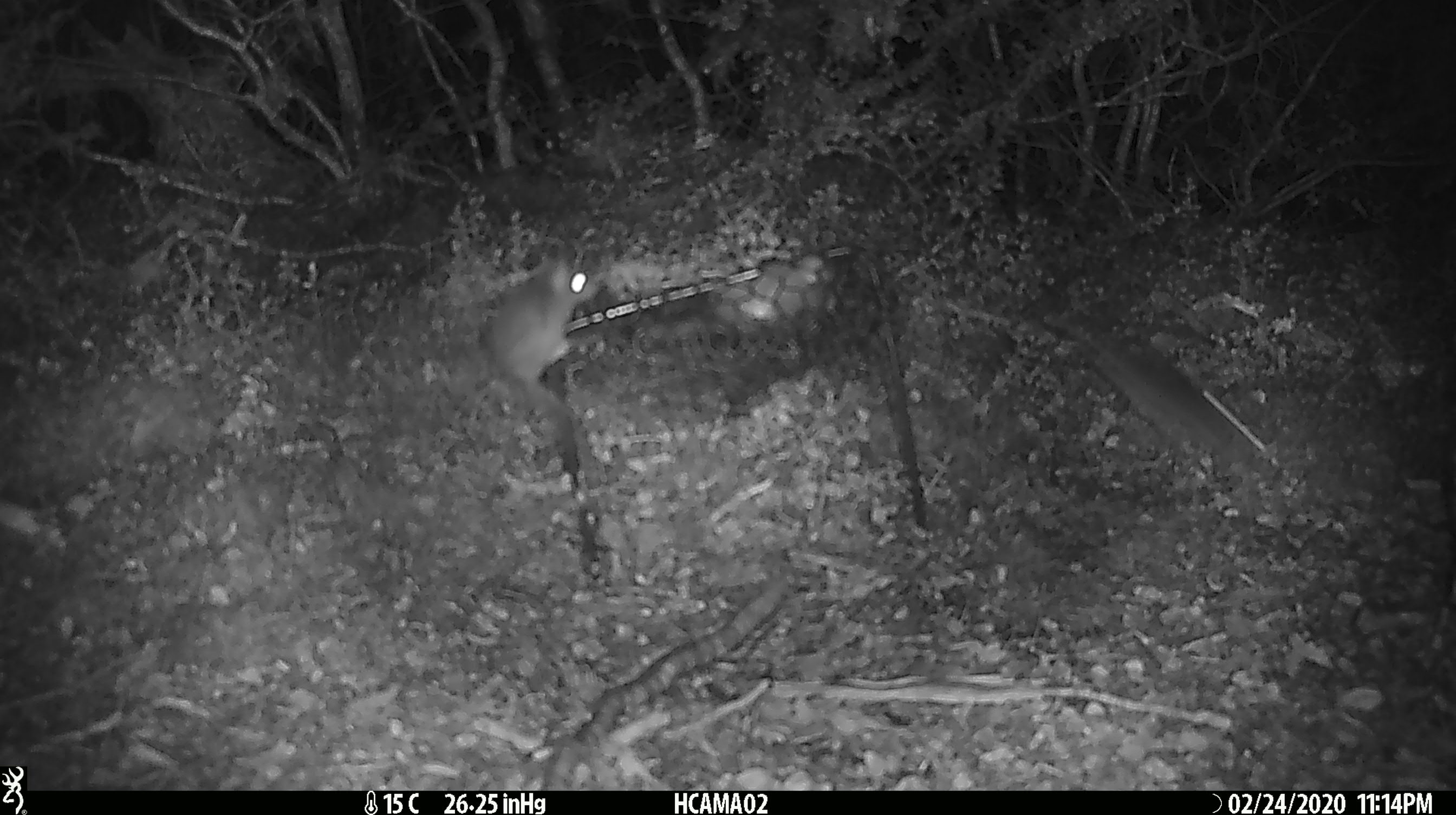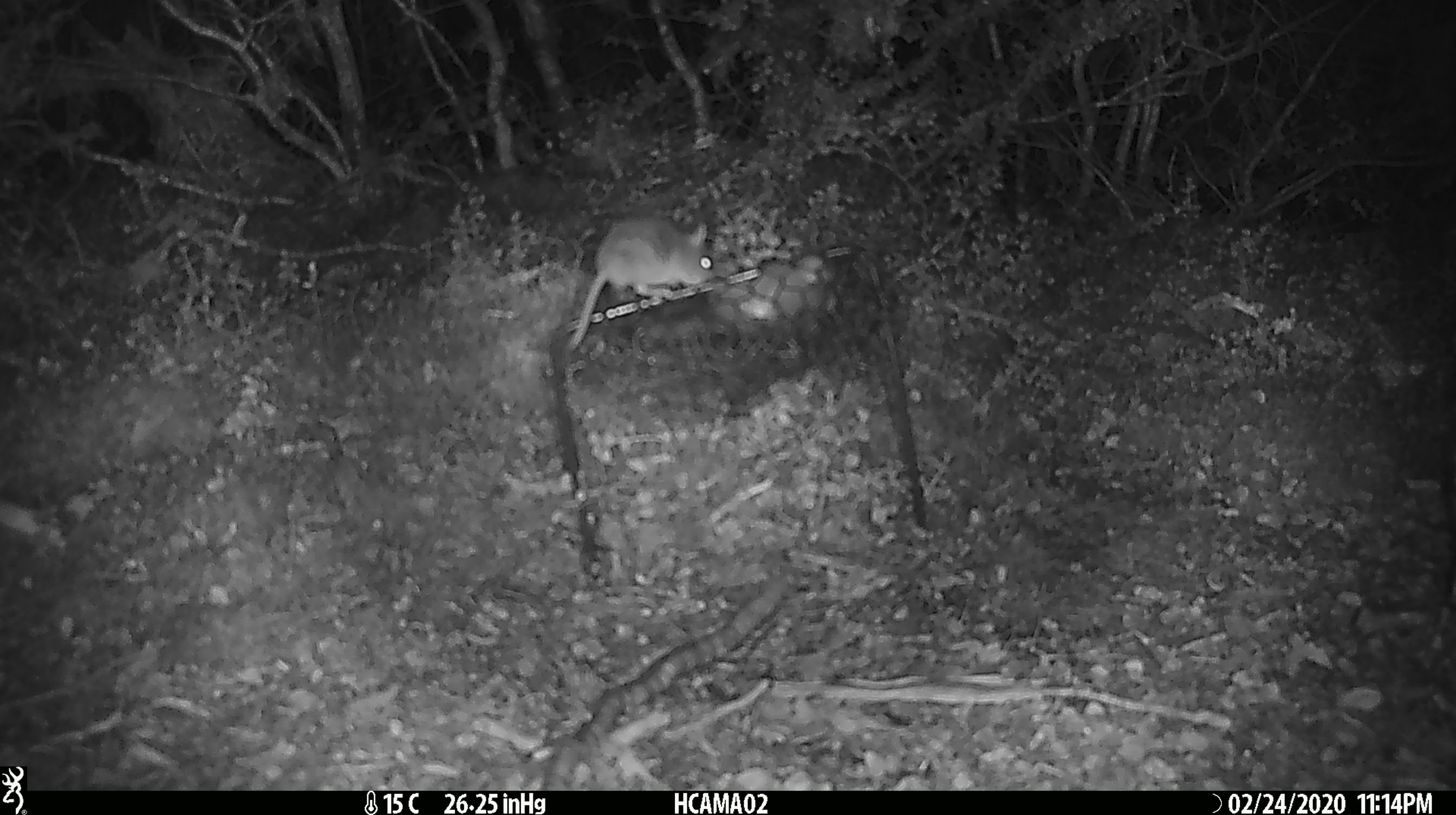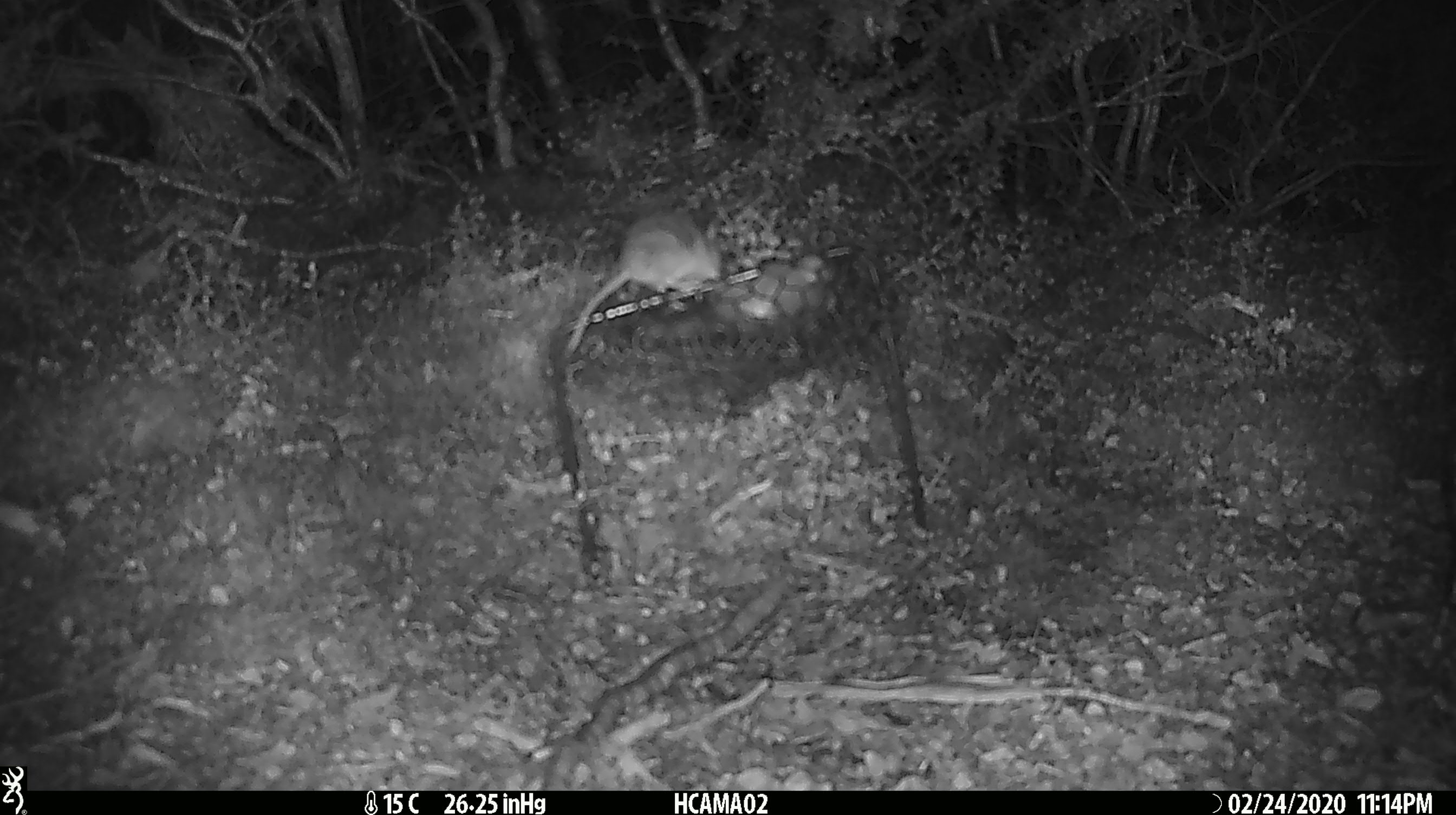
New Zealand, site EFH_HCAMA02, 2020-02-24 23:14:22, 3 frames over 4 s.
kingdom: Animalia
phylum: Chordata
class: Mammalia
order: Rodentia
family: Muridae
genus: Mus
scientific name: Mus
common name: mouse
Mouse (Mus).